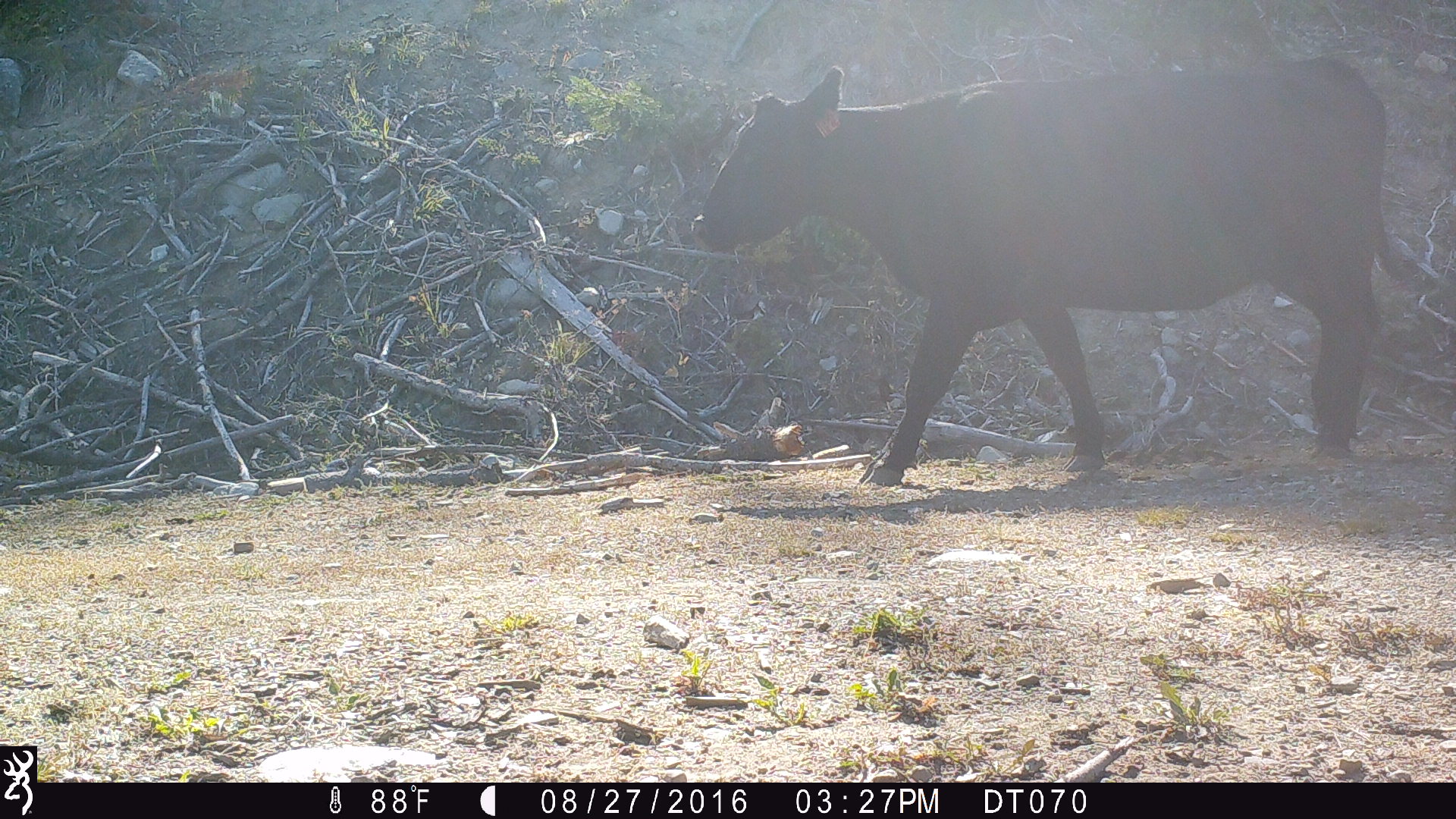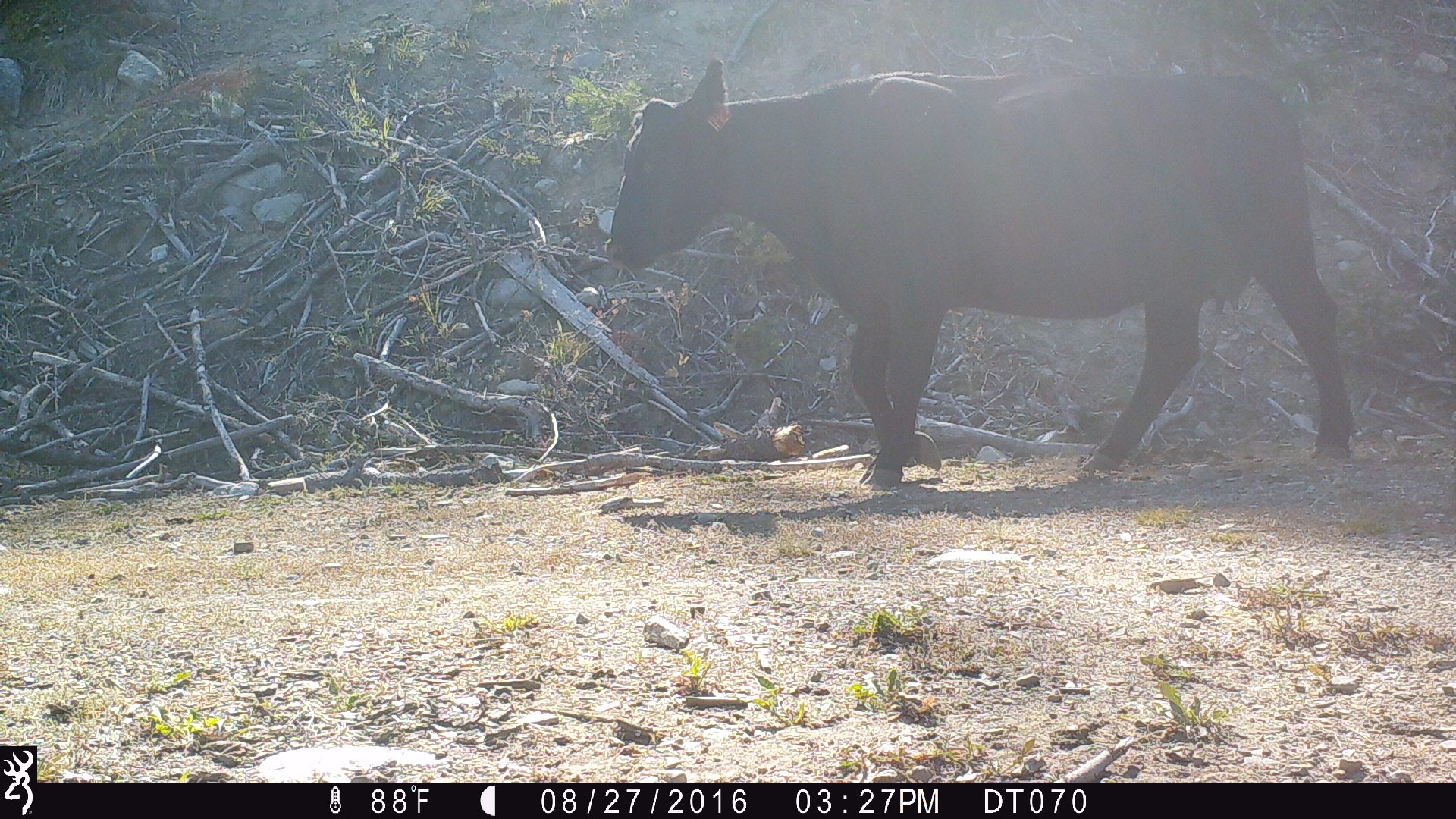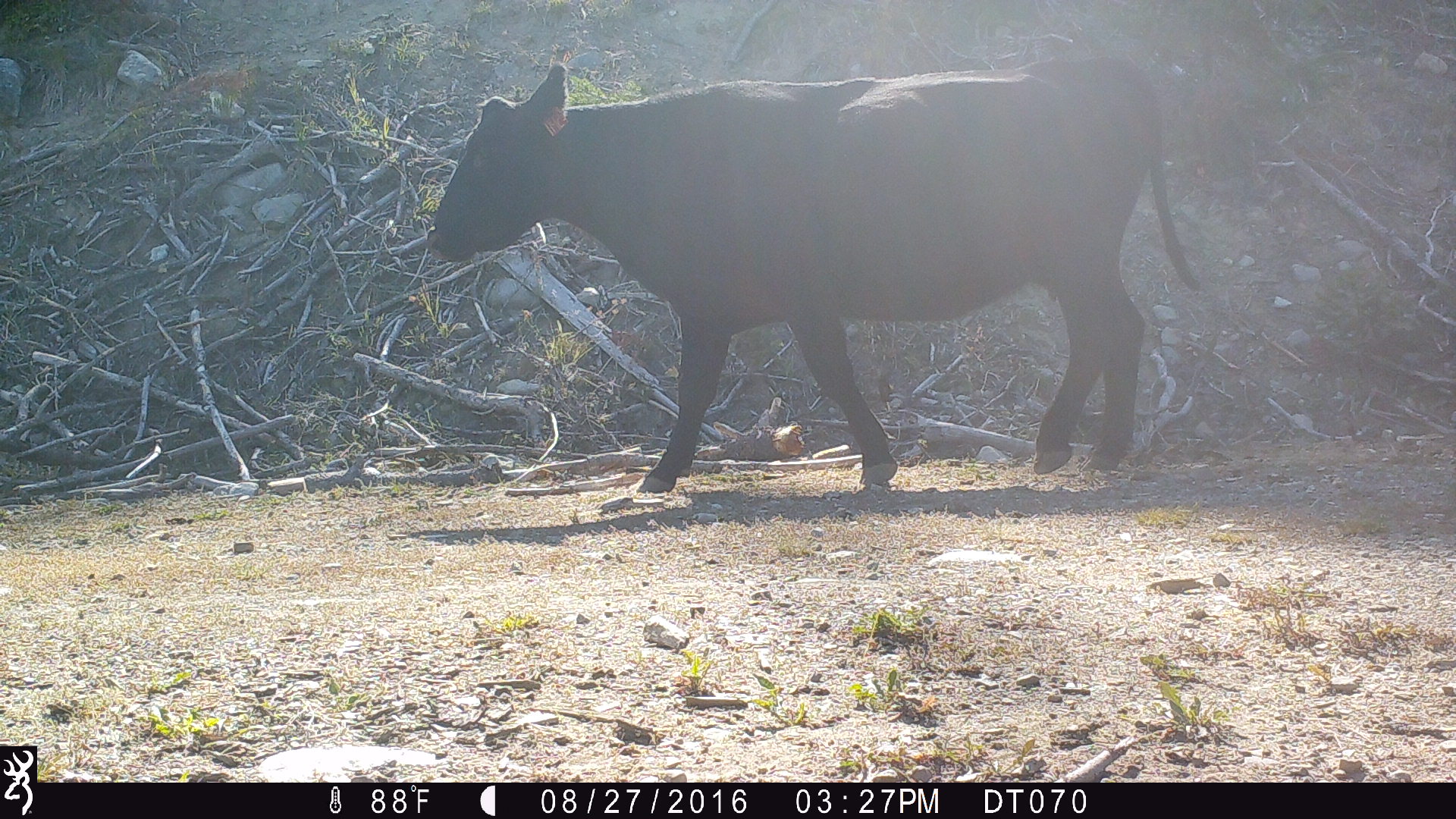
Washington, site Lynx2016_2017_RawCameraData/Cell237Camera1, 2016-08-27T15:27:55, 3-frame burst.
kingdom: Animalia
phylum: Chordata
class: Mammalia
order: Artiodactyla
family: Bovidae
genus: Bos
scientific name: Bos taurus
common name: domestic cattle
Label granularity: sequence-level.